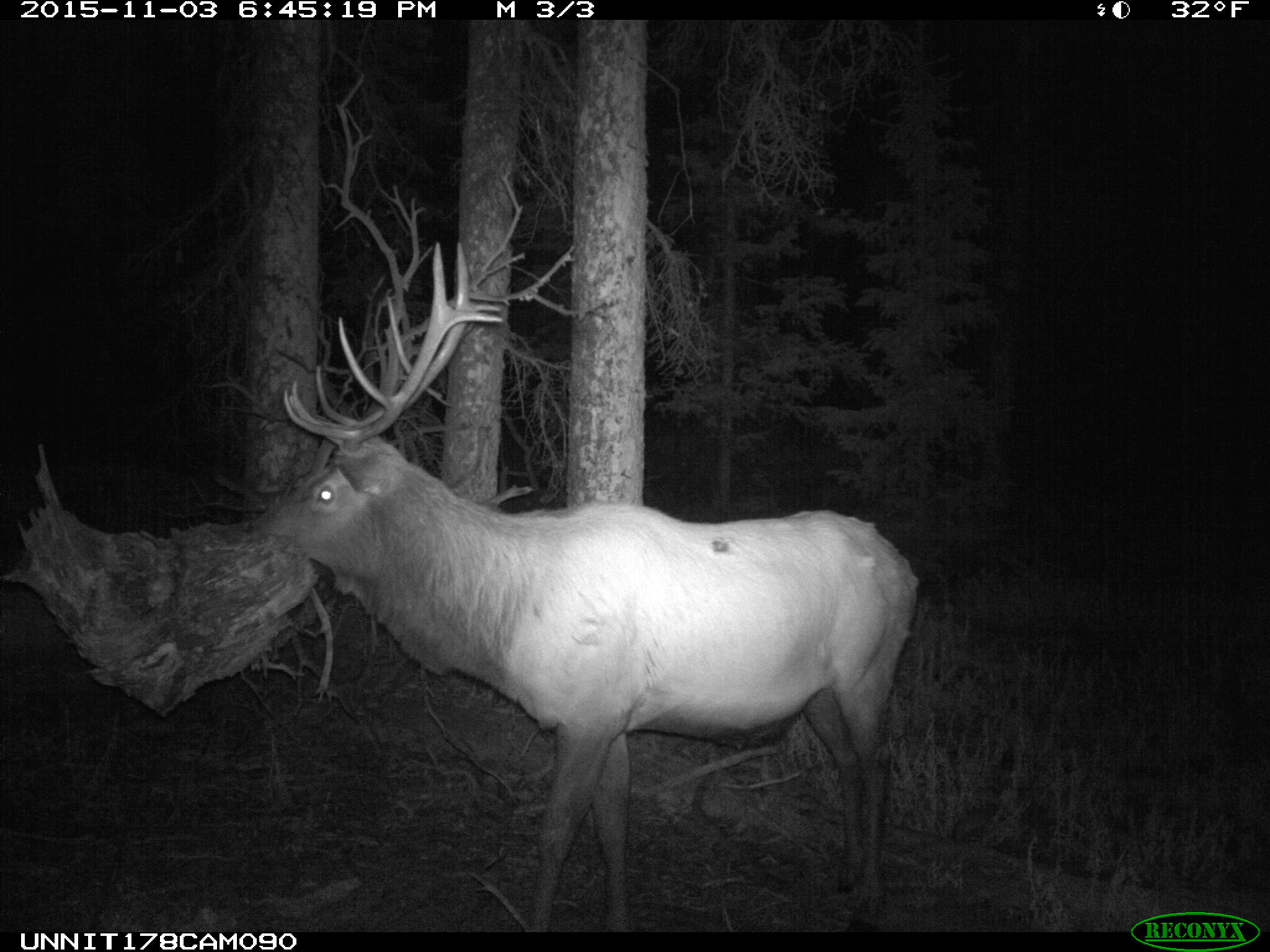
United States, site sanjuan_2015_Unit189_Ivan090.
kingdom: Animalia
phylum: Chordata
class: Mammalia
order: Artiodactyla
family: Cervidae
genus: Cervus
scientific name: Cervus elaphus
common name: red deer